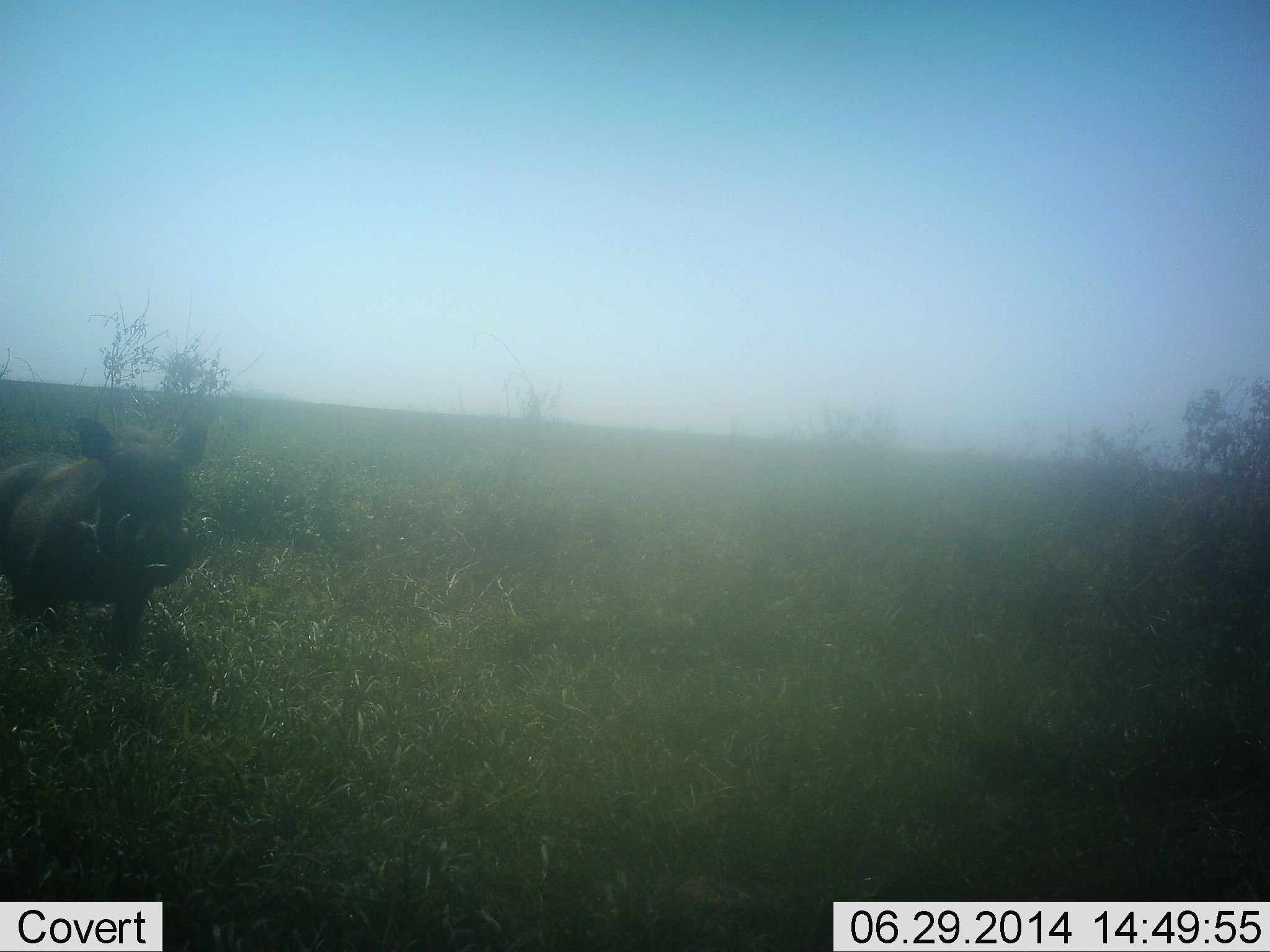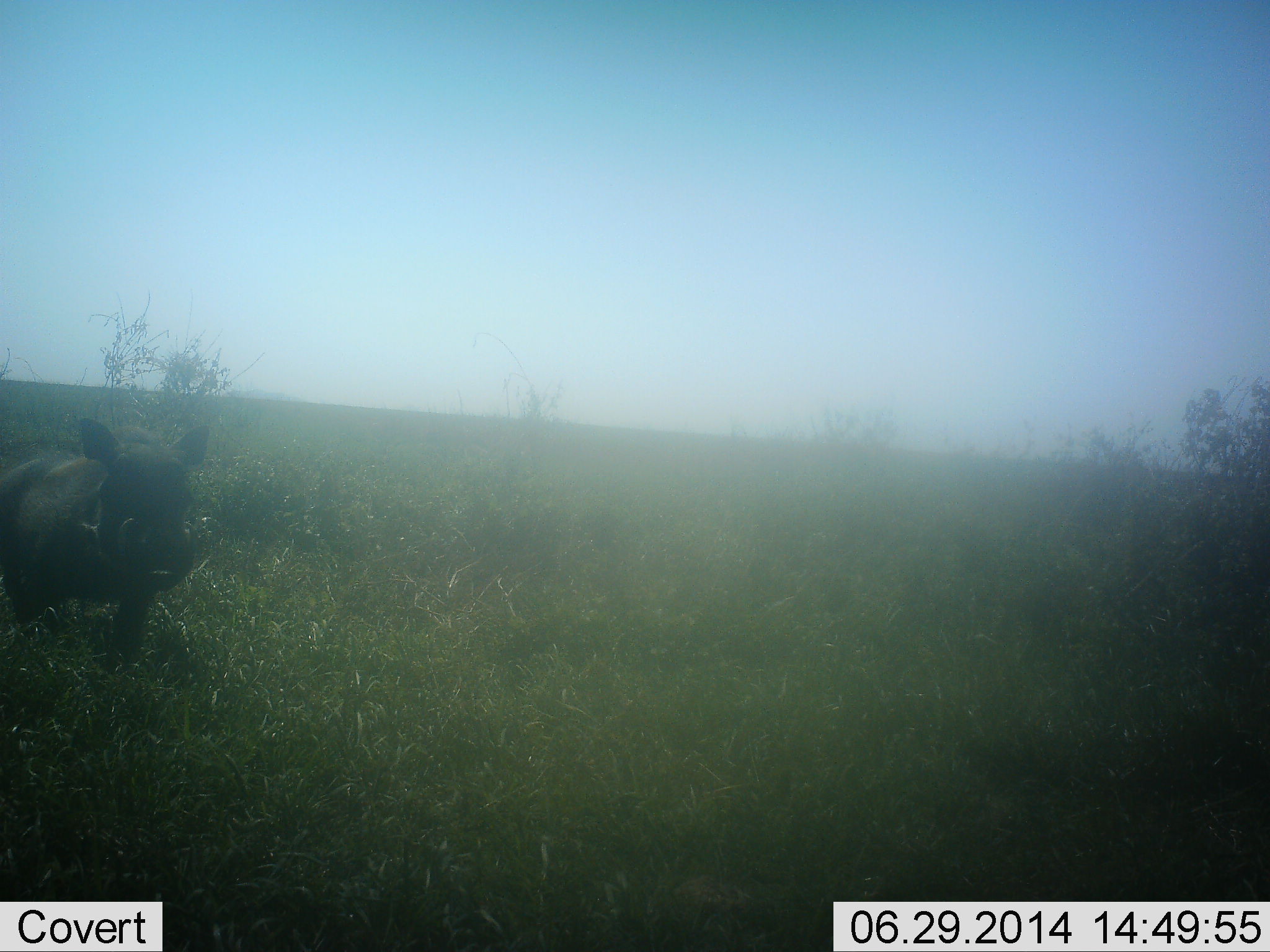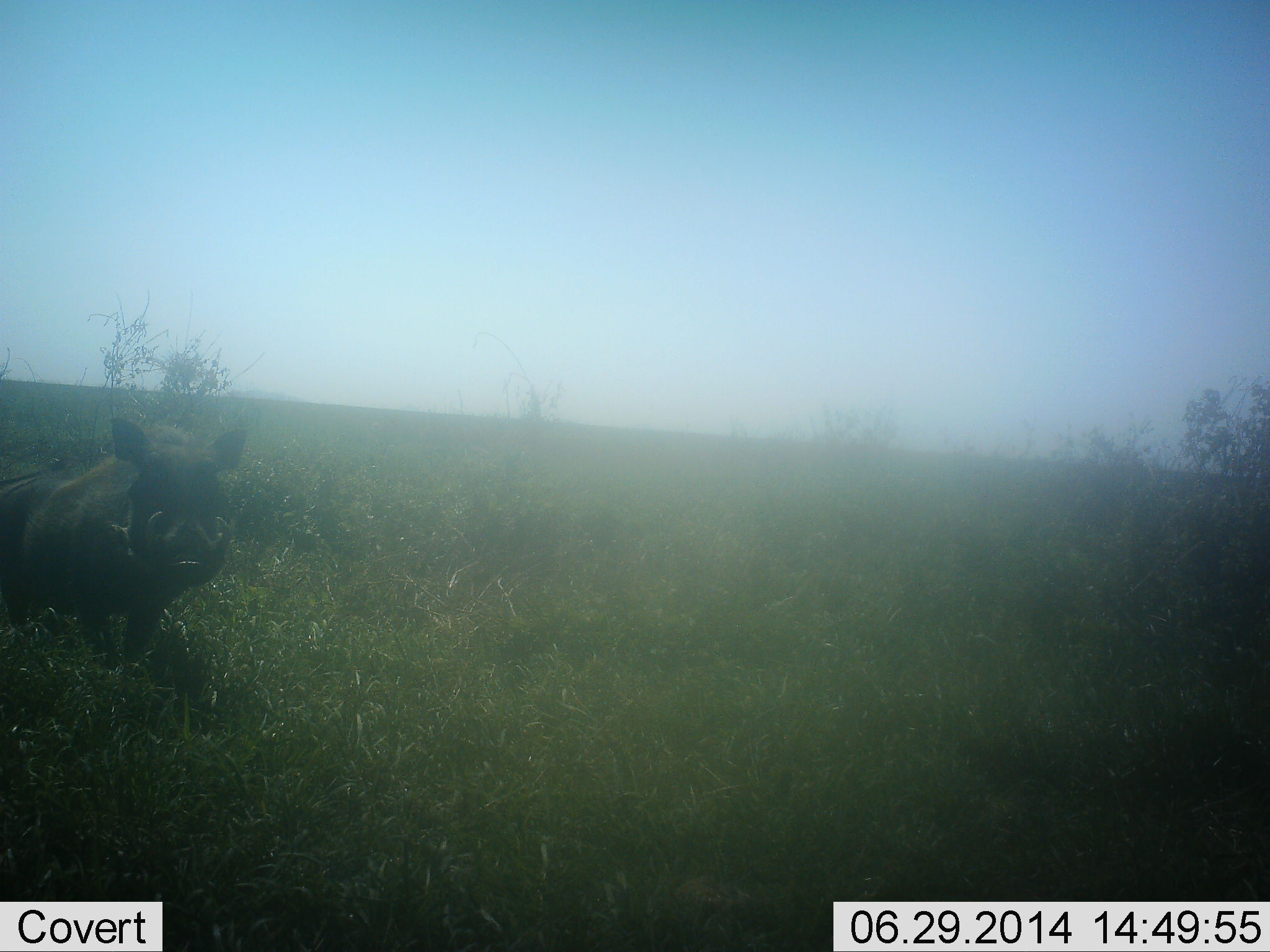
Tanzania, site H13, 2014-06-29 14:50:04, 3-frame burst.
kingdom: Animalia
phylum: Chordata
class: Mammalia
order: Artiodactyla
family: Suidae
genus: Phacochoerus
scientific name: Phacochoerus africanus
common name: warthog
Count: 1.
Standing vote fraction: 80%.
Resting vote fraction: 0%.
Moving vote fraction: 30%.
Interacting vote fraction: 0%.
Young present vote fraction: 0%.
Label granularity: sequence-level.